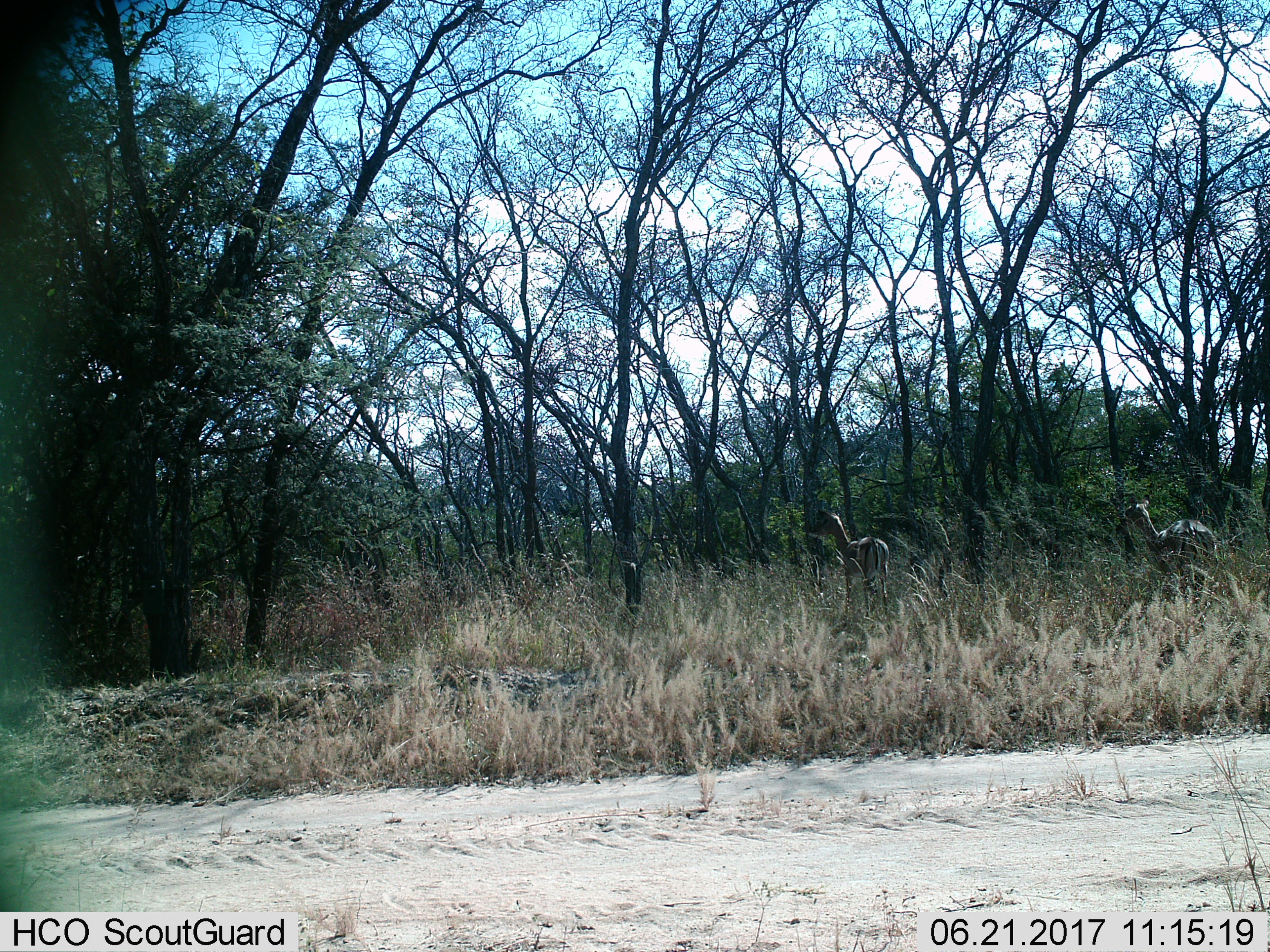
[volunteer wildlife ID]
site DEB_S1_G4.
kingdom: Animalia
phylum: Chordata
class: Mammalia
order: Artiodactyla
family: Bovidae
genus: Aepyceros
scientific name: Aepyceros melampus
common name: impala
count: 2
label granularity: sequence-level